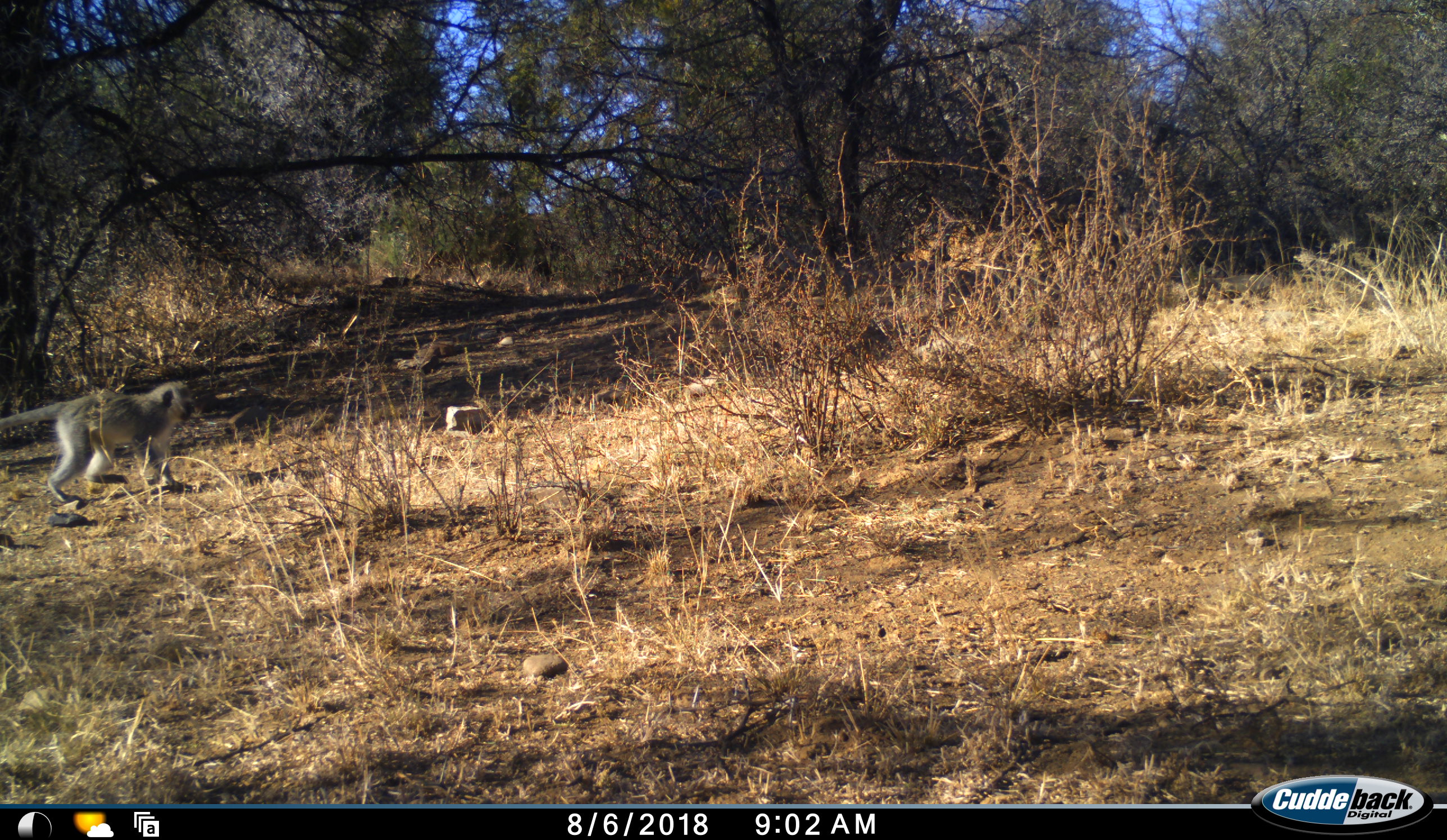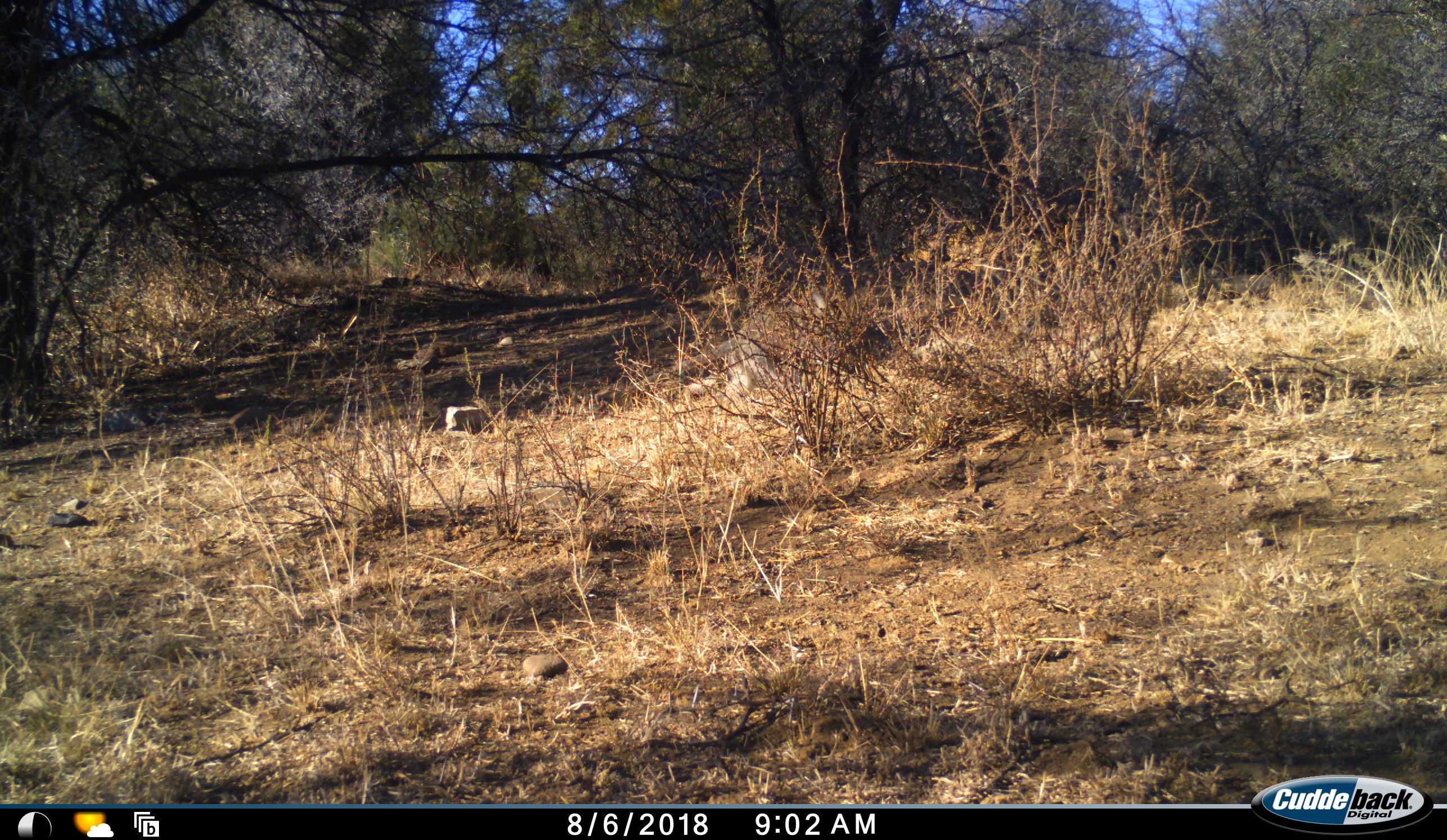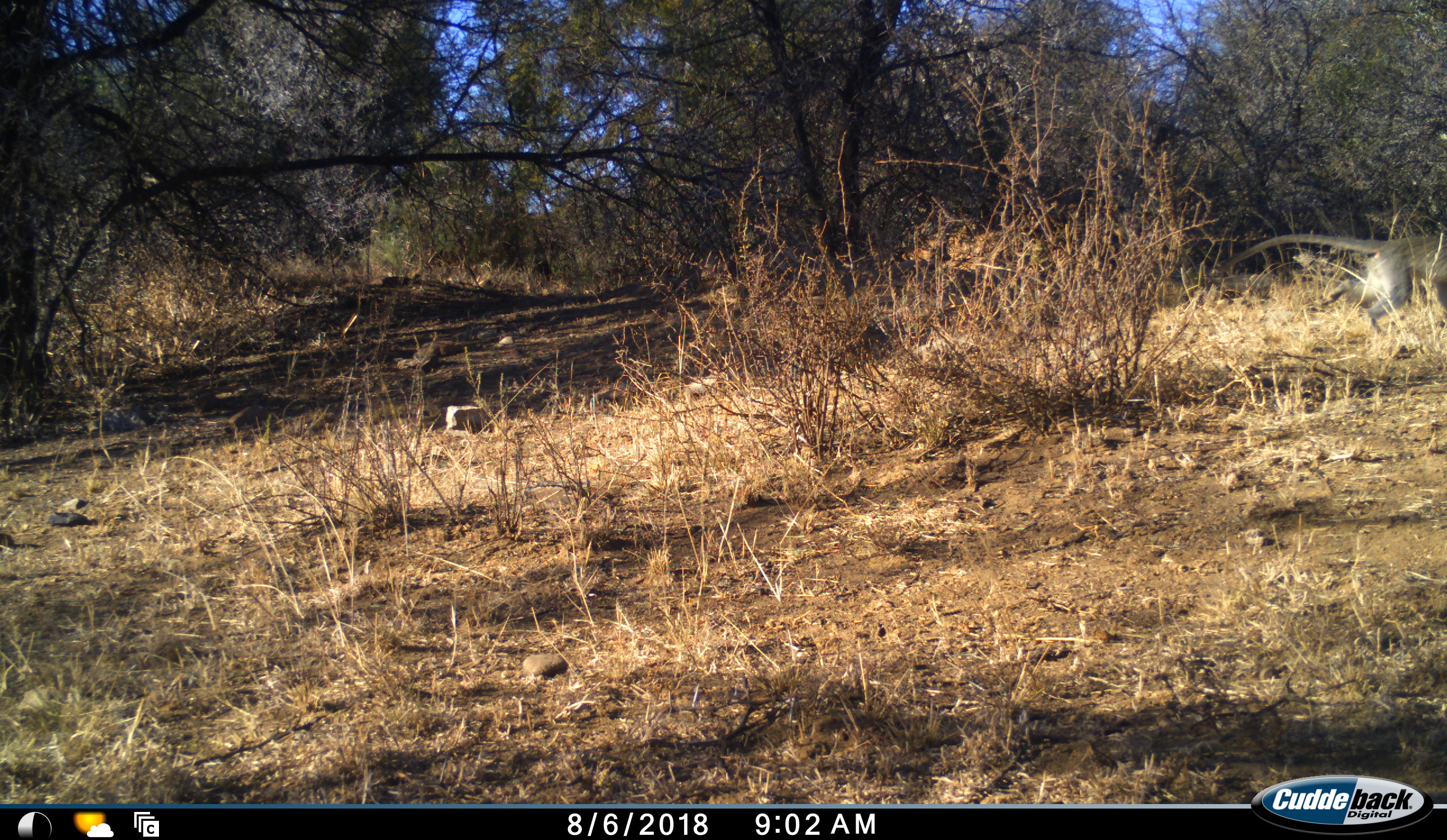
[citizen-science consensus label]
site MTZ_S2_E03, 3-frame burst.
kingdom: Animalia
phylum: Chordata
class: Mammalia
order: Primates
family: Cercopithecidae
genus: Chlorocebus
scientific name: Chlorocebus pygerythrus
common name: vervet monkey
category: monkeyvervet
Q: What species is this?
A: Monkeyvervet (vervet monkey) (Chlorocebus pygerythrus).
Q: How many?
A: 1.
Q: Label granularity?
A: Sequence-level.